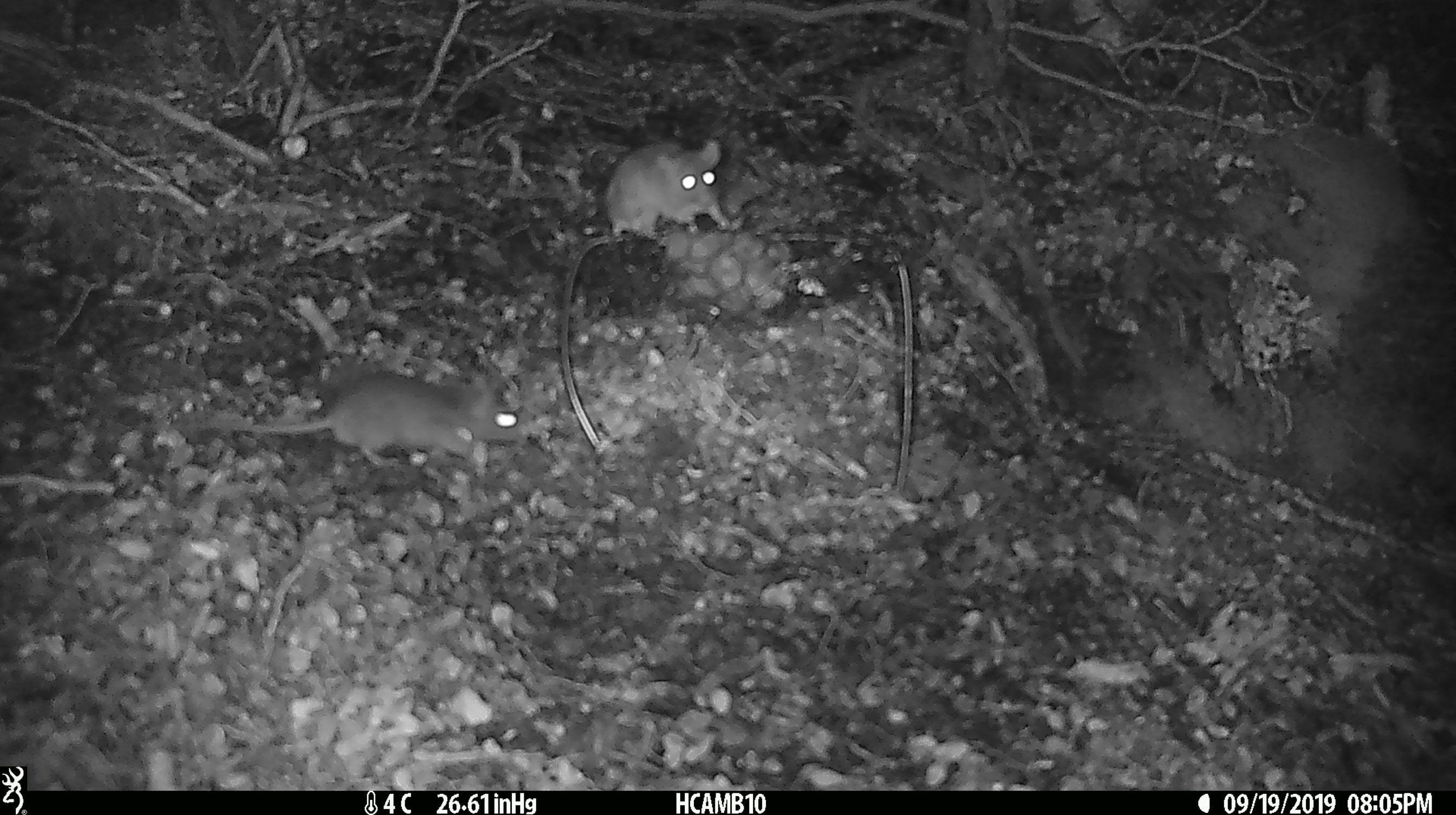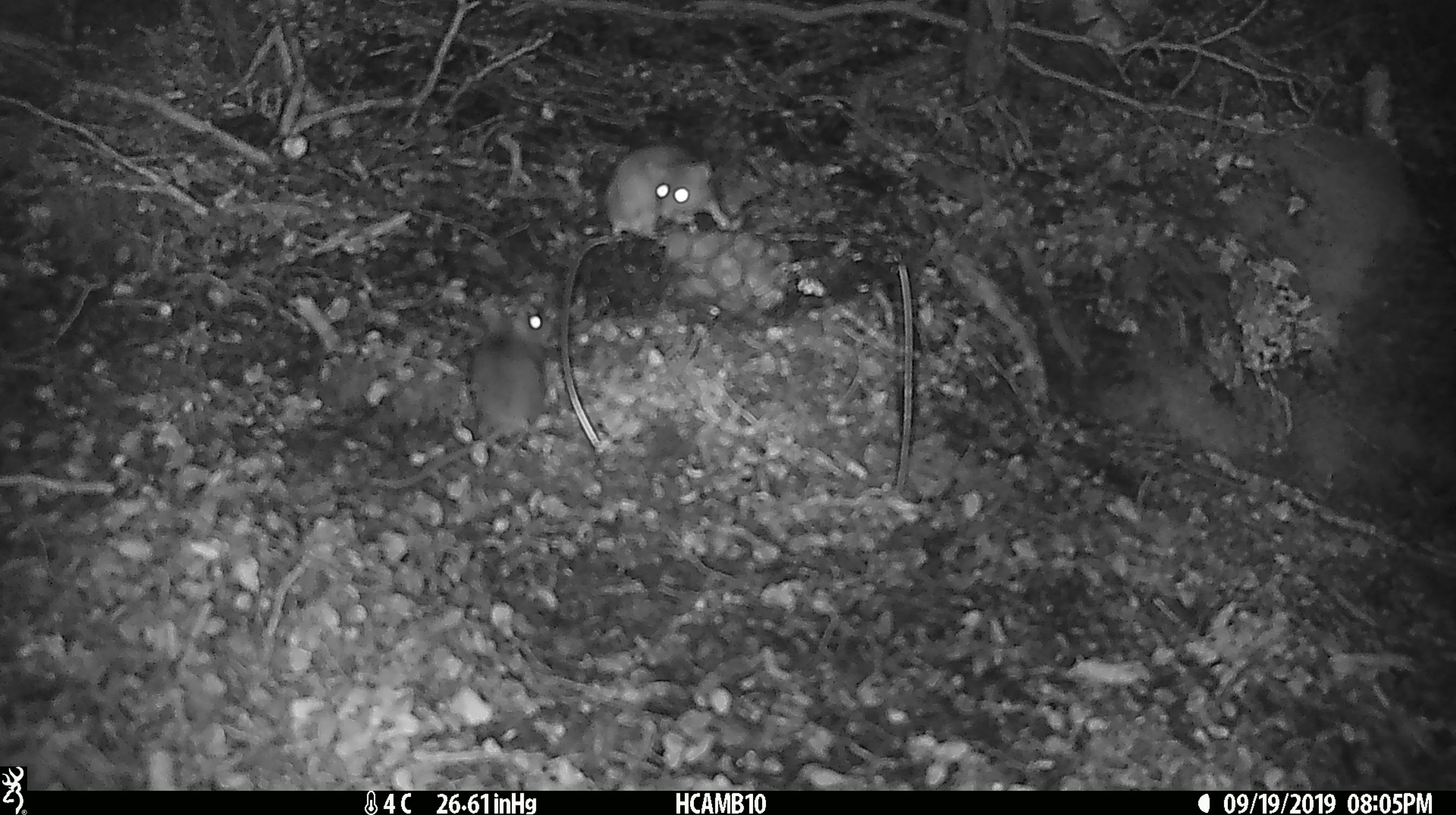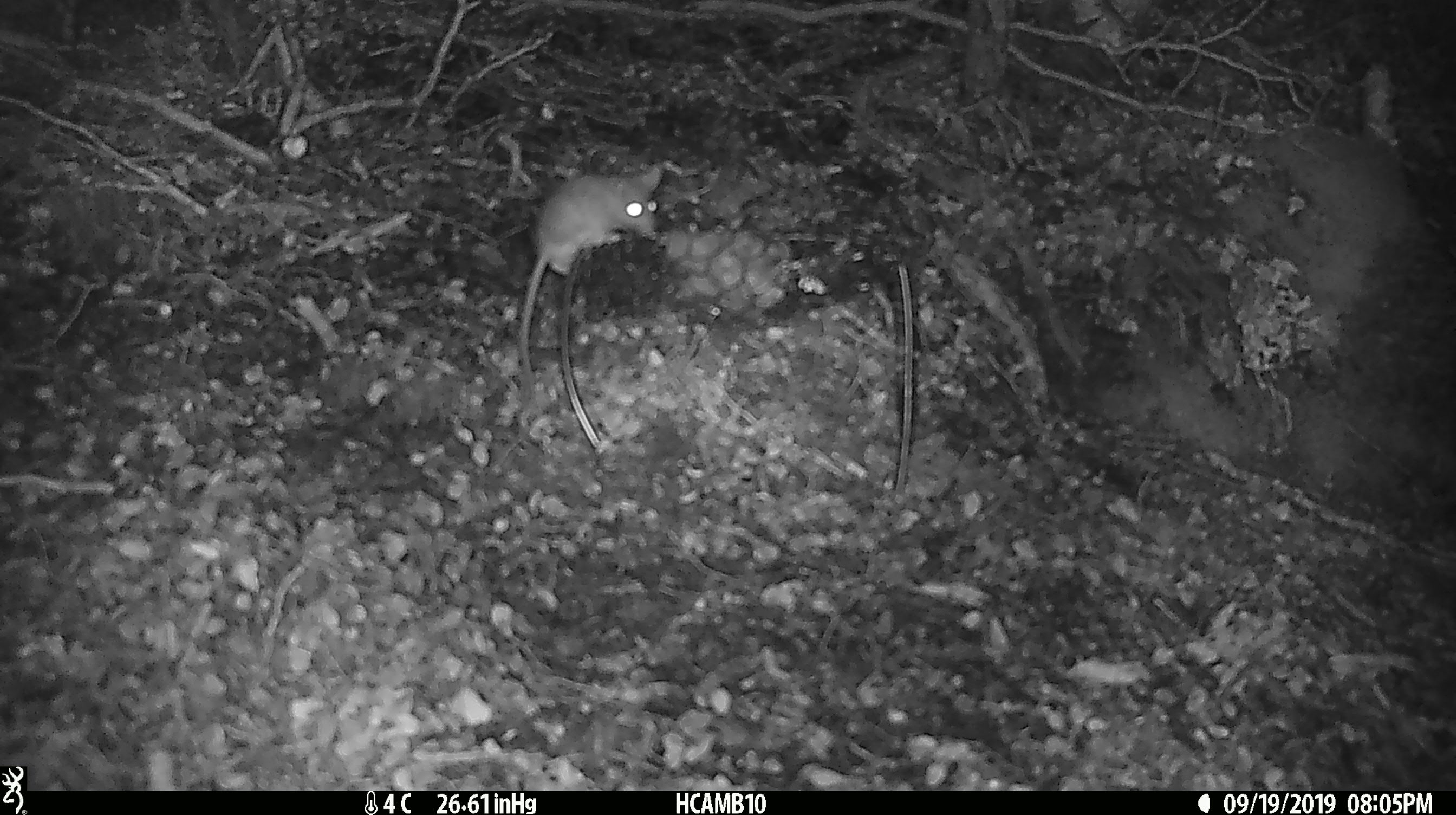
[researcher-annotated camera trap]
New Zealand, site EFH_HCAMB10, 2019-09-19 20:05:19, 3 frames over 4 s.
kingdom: Animalia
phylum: Chordata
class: Mammalia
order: Rodentia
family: Muridae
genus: Mus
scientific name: Mus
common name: mouse